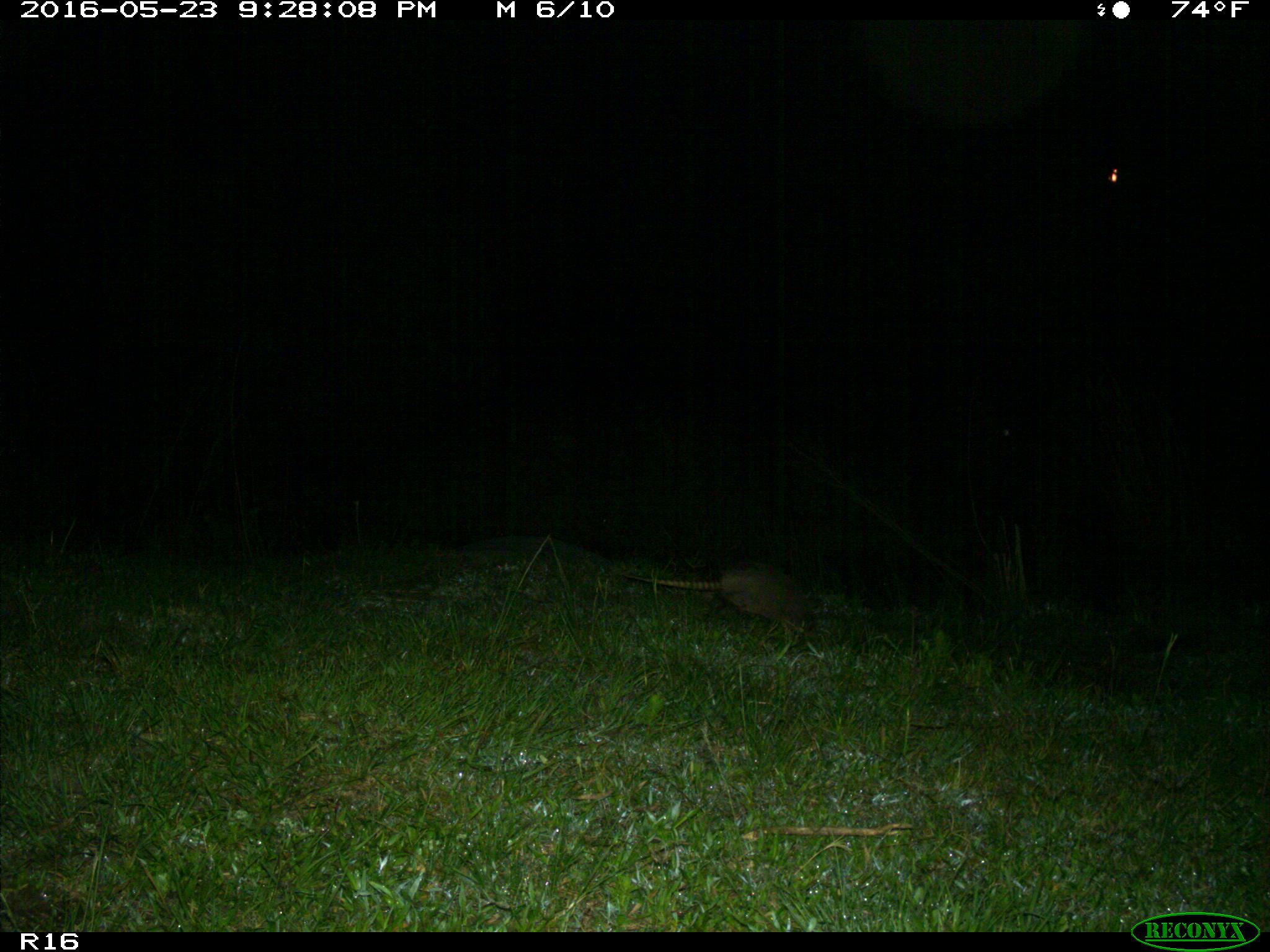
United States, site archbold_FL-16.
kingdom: Animalia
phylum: Chordata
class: Mammalia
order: Cingulata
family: Dasypodidae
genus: Dasypus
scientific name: Dasypus novemcinctus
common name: nine-banded armadillo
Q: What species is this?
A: Dasypus novemcinctus (nine-banded armadillo).